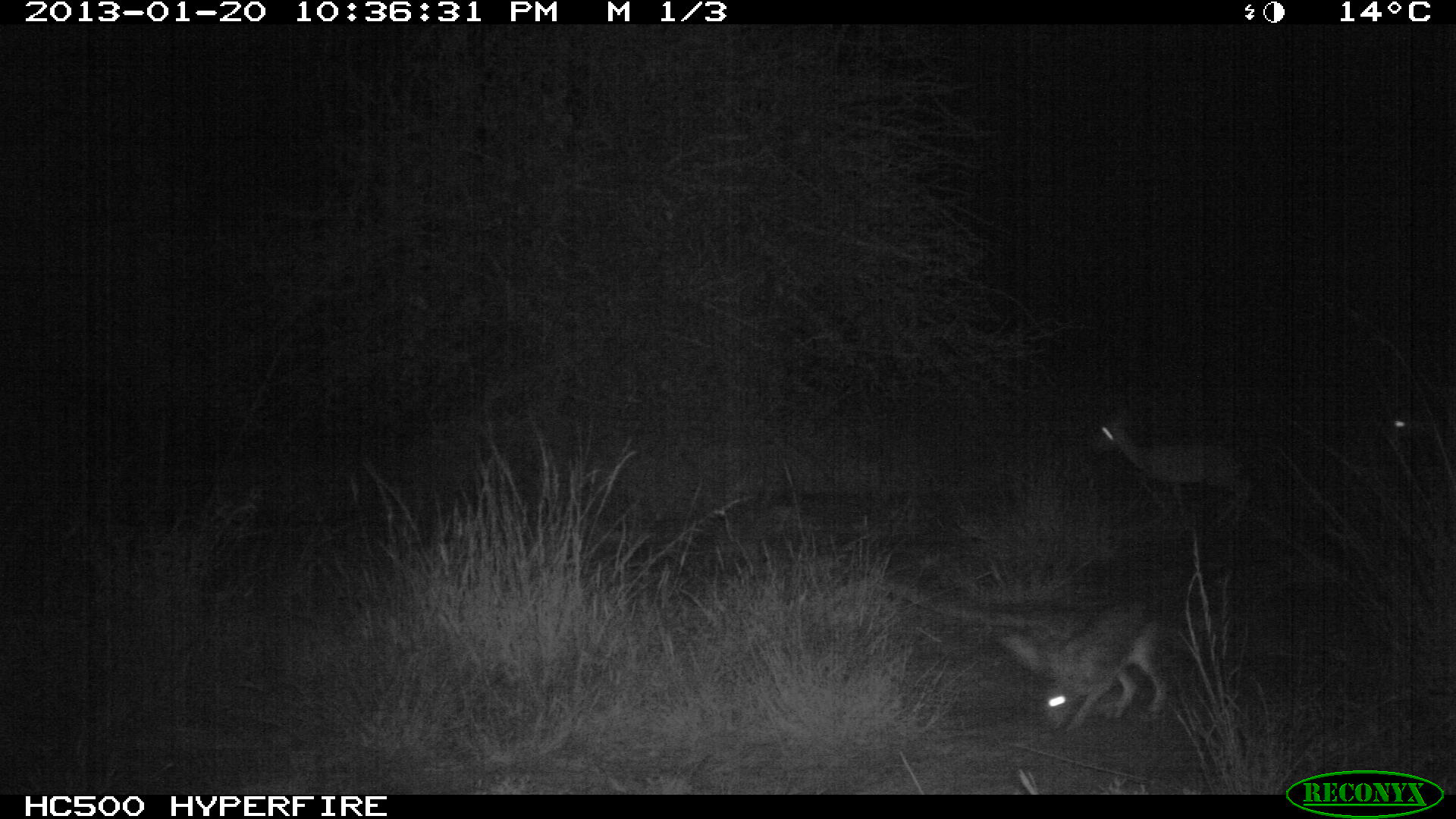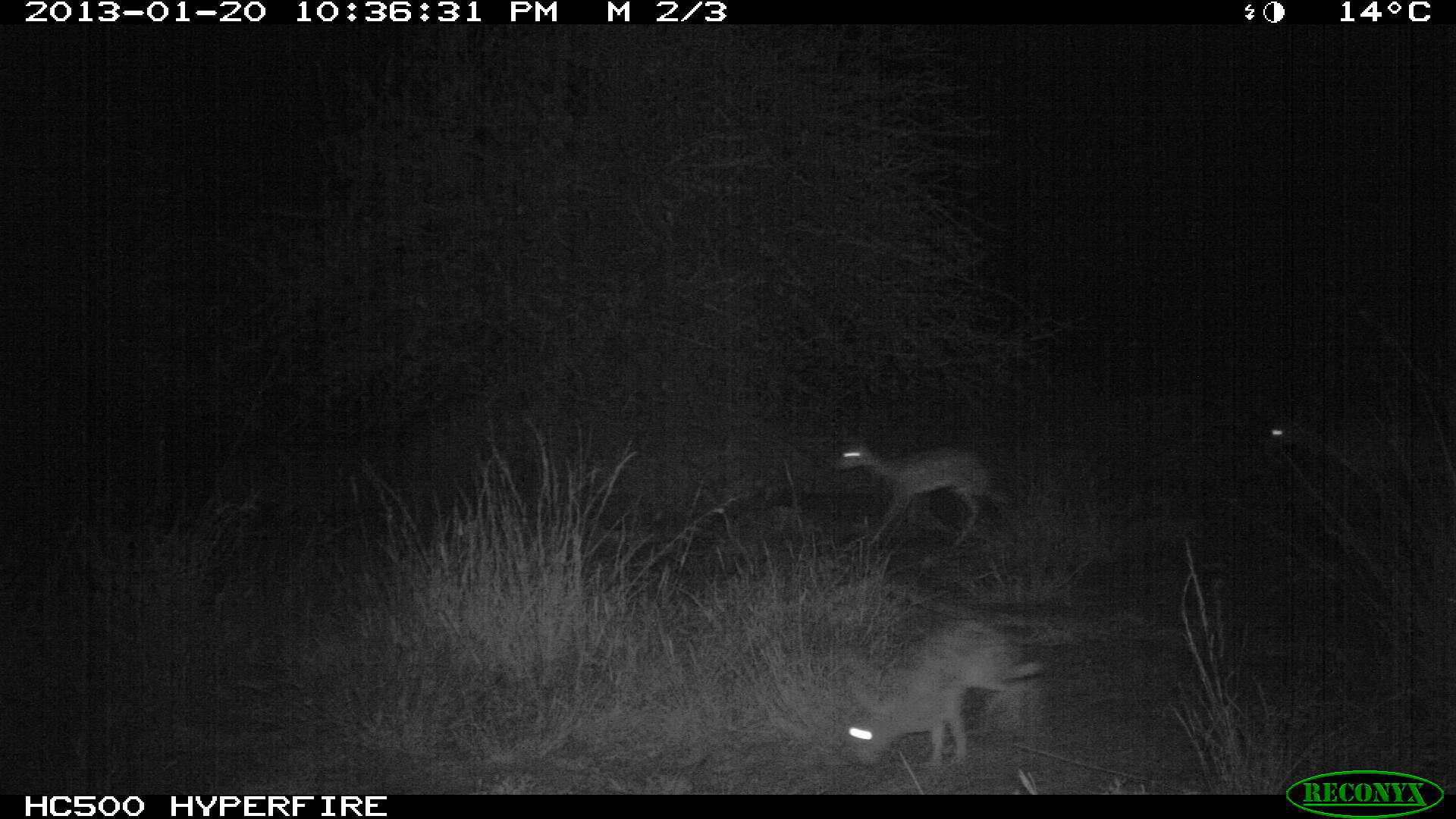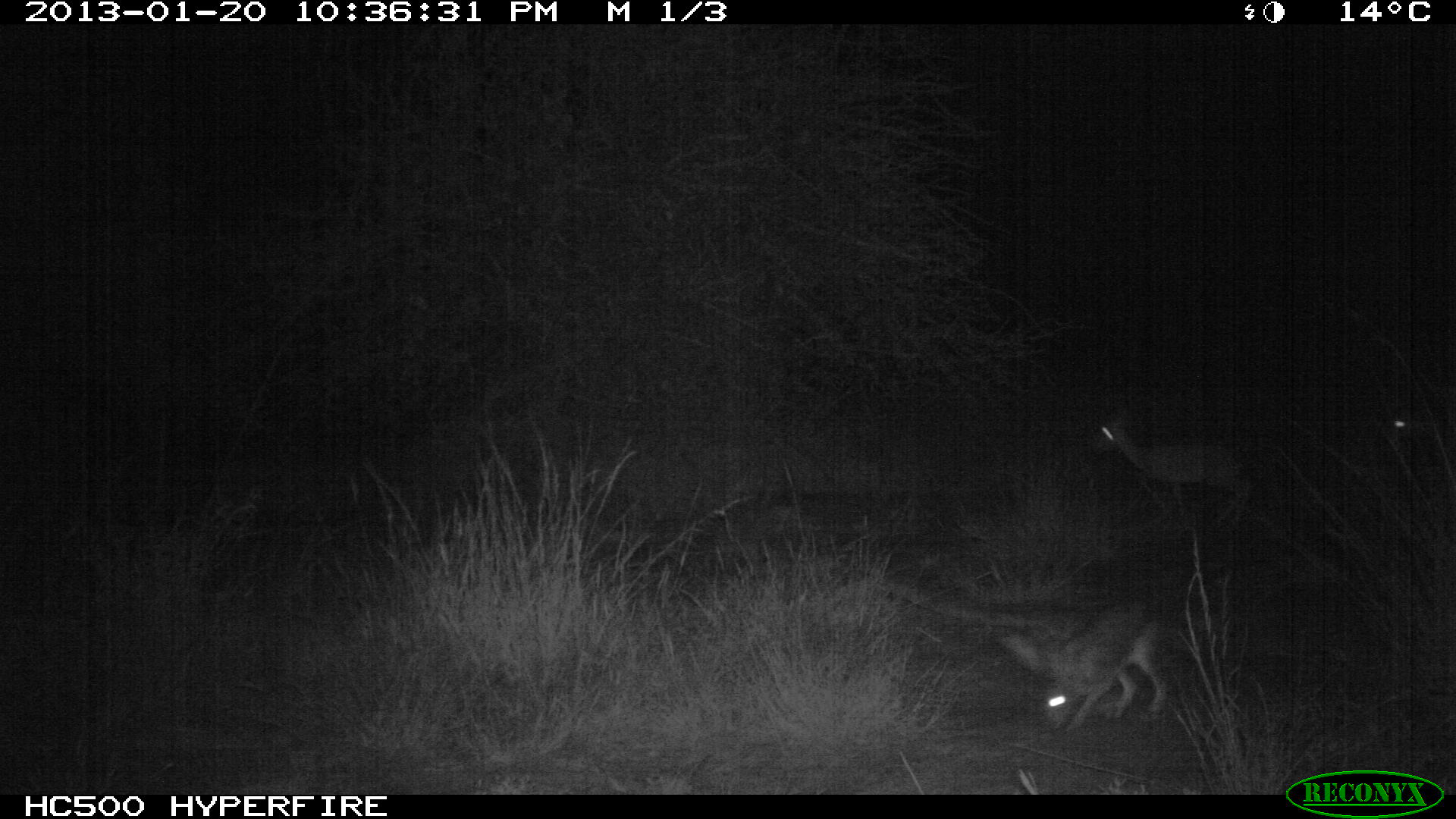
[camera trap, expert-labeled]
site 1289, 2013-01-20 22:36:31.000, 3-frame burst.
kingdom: Animalia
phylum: Chordata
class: Mammalia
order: Lagomorpha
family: Leporidae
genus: Lepus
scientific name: Lepus saxatilis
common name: scrub hare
Lepus saxatilis (scrub hare), count 1.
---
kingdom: Animalia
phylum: Chordata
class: Mammalia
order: Artiodactyla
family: Bovidae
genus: Madoqua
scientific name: Madoqua guentheri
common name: günther's dik-dik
Madoqua guentheri (günther's dik-dik), count 2.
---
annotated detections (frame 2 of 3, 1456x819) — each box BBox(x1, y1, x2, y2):
lepus saxatilis: BBox(821, 607, 1045, 768); BBox(829, 435, 1008, 548); BBox(1259, 402, 1454, 490)